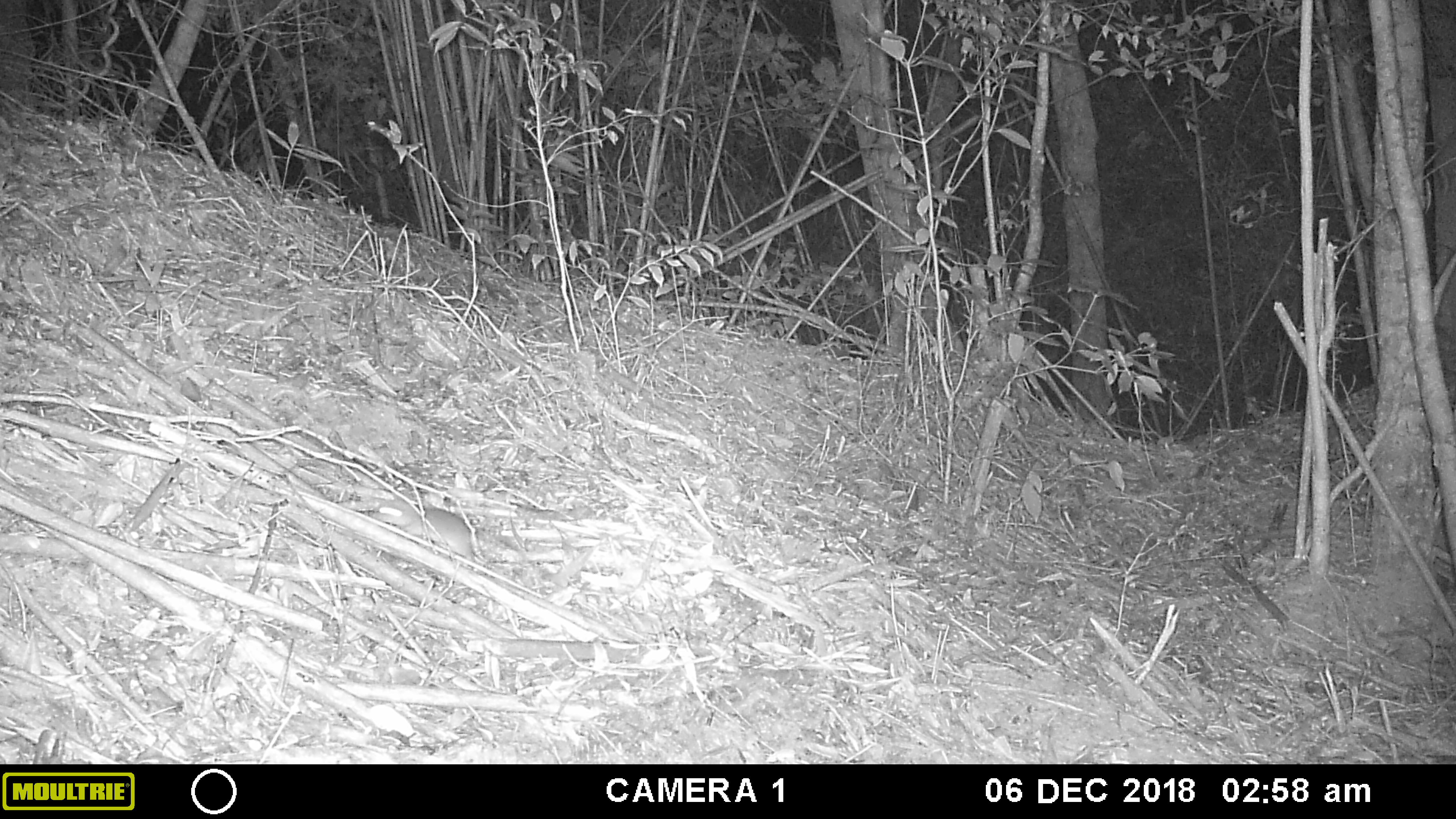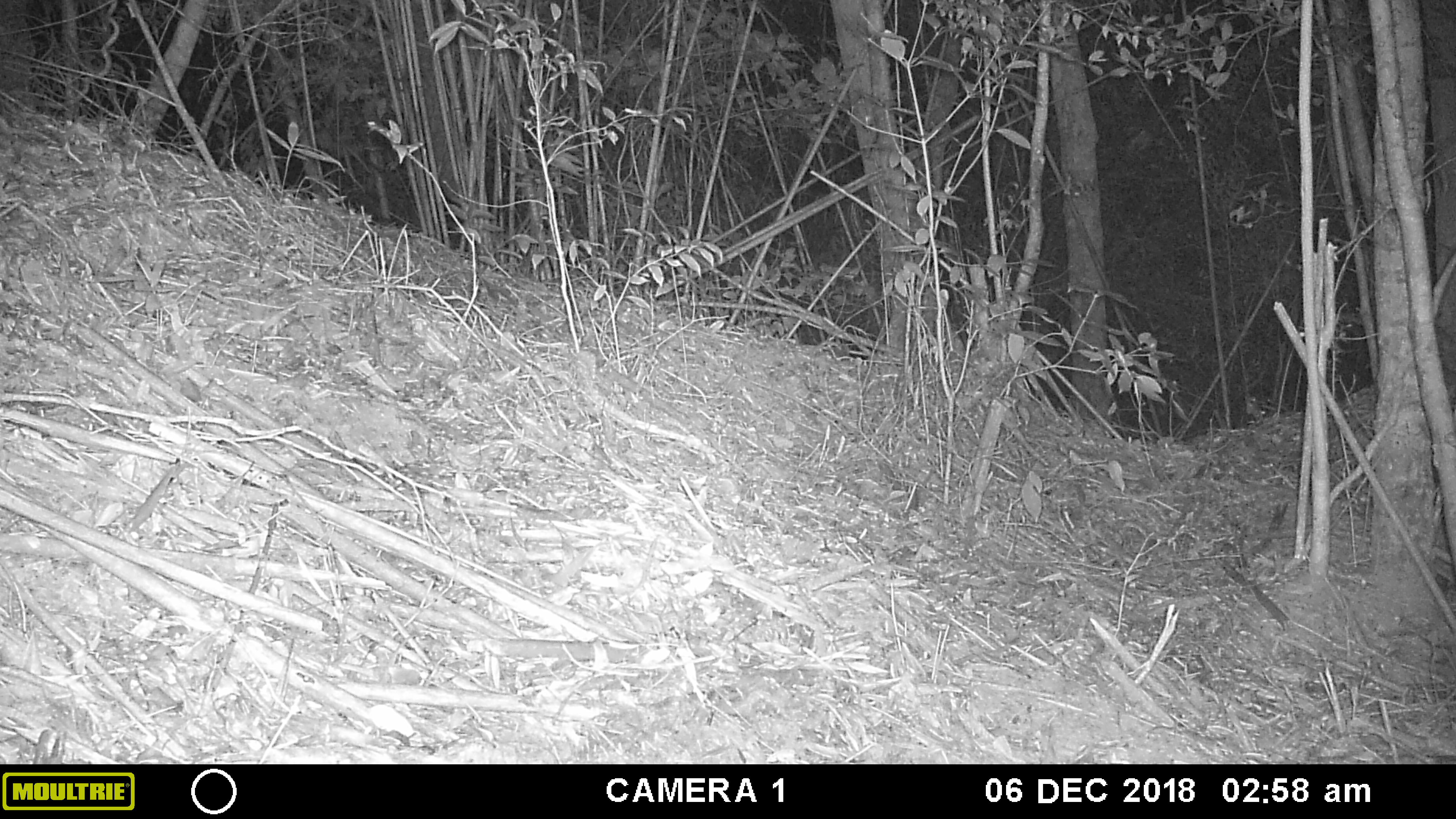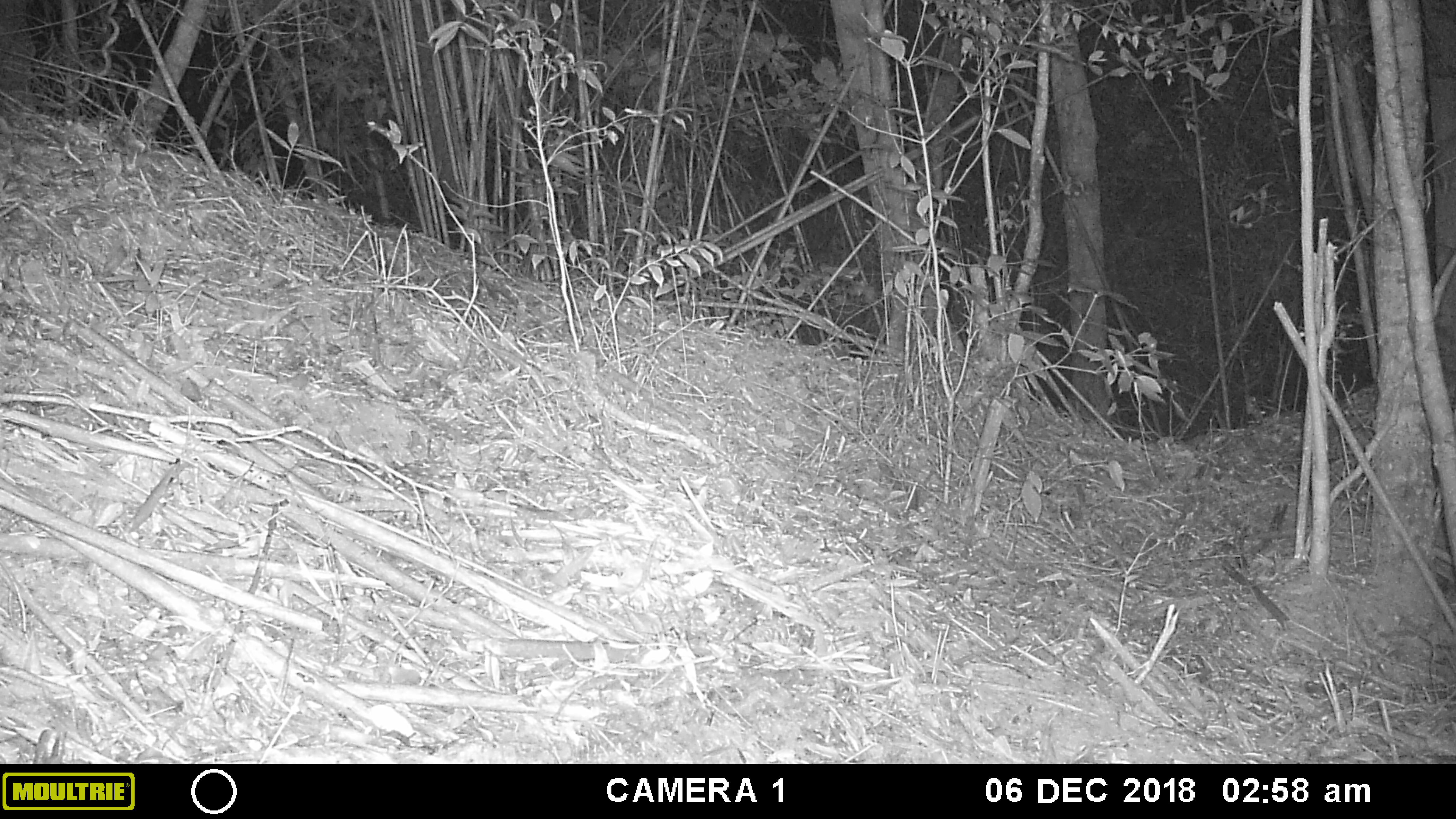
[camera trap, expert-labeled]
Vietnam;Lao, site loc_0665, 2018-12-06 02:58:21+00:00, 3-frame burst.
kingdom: Animalia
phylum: Chordata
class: Mammalia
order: Rodentia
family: Muridae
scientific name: Muridae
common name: old-world mice and rats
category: unidentified murid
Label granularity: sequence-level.